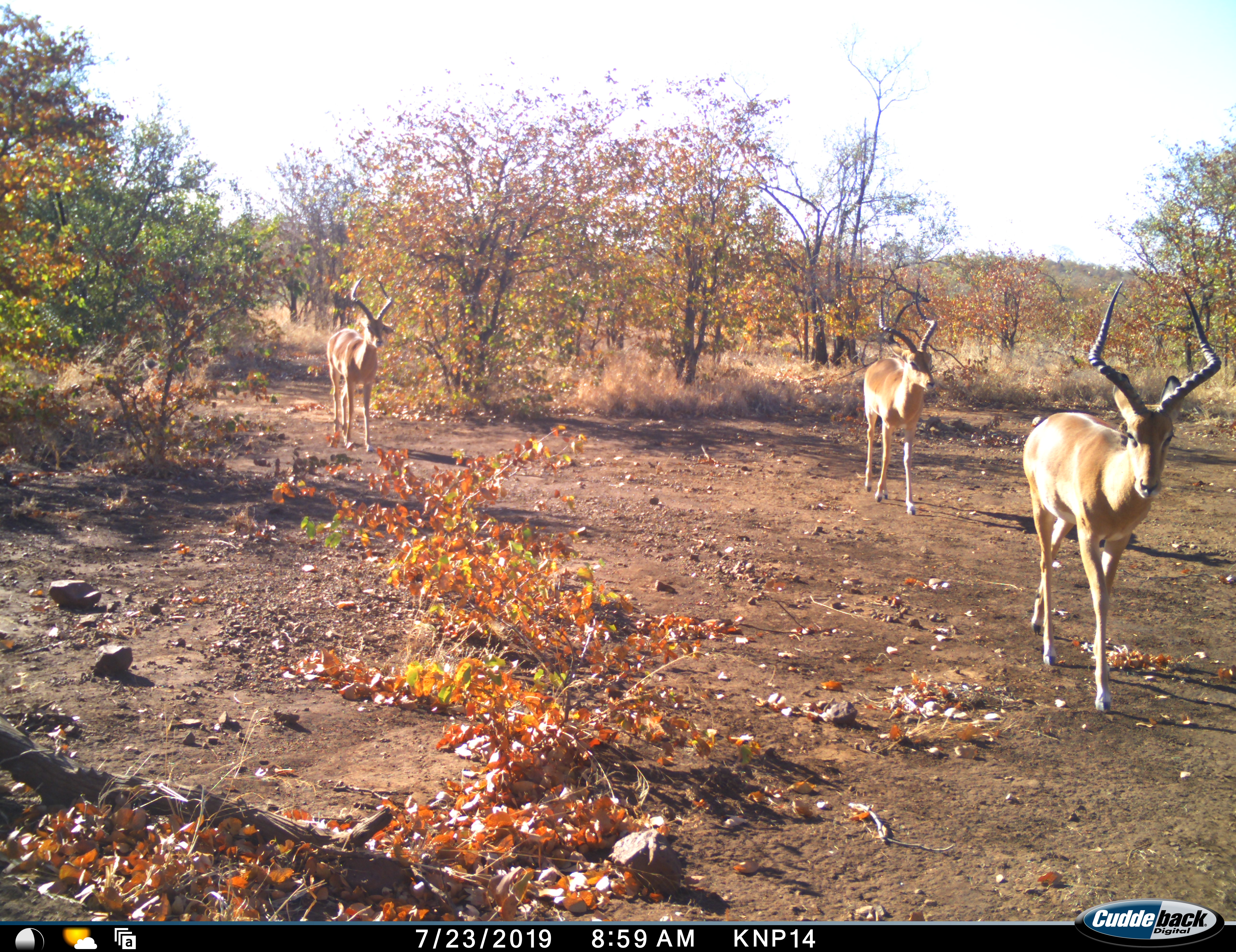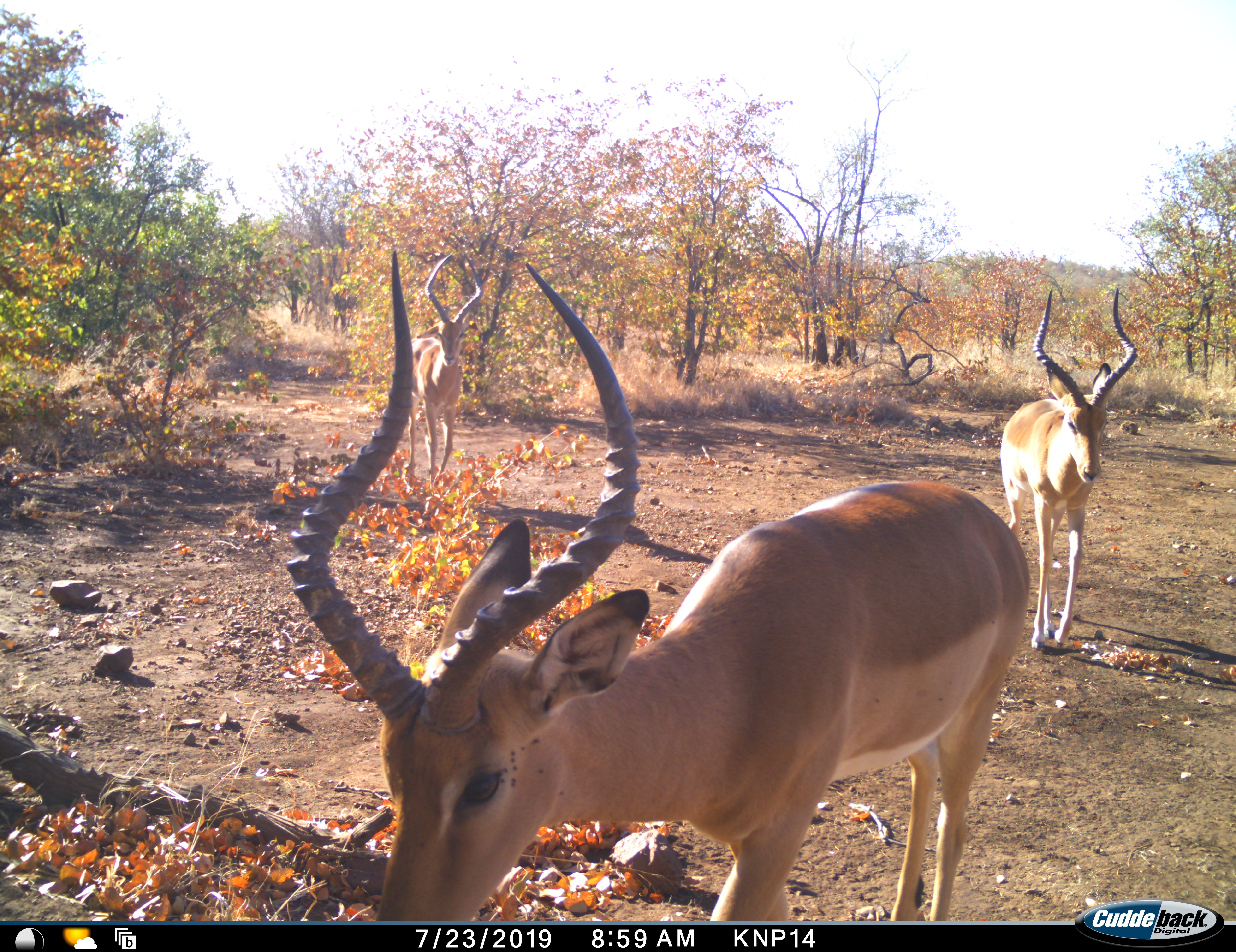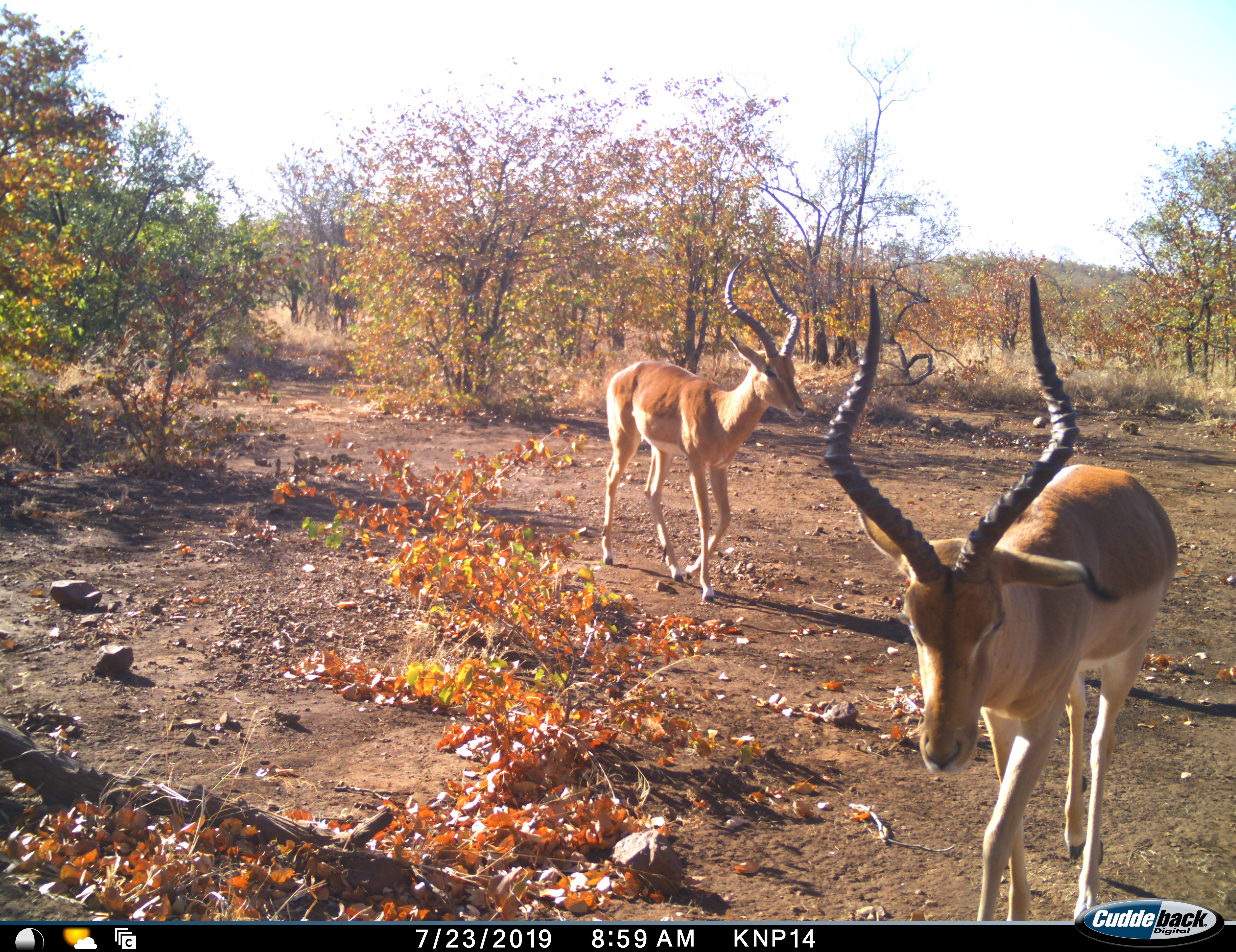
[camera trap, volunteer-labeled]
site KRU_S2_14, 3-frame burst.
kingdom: Animalia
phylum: Chordata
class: Mammalia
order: Artiodactyla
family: Bovidae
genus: Aepyceros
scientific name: Aepyceros melampus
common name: impala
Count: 3.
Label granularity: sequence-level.